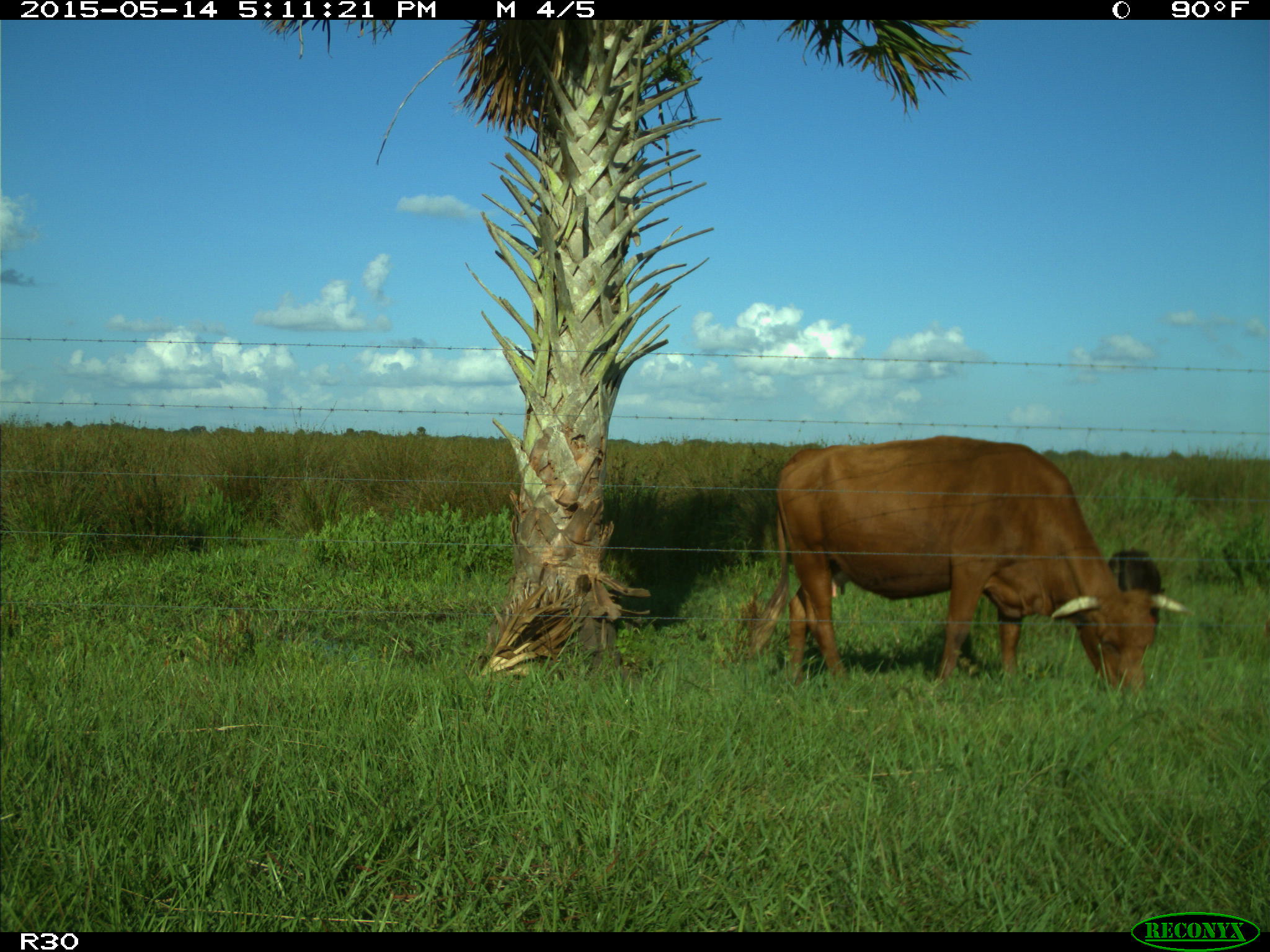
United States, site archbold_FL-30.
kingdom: Animalia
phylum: Chordata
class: Mammalia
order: Artiodactyla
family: Bovidae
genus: Bos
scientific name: Bos taurus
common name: domestic cow